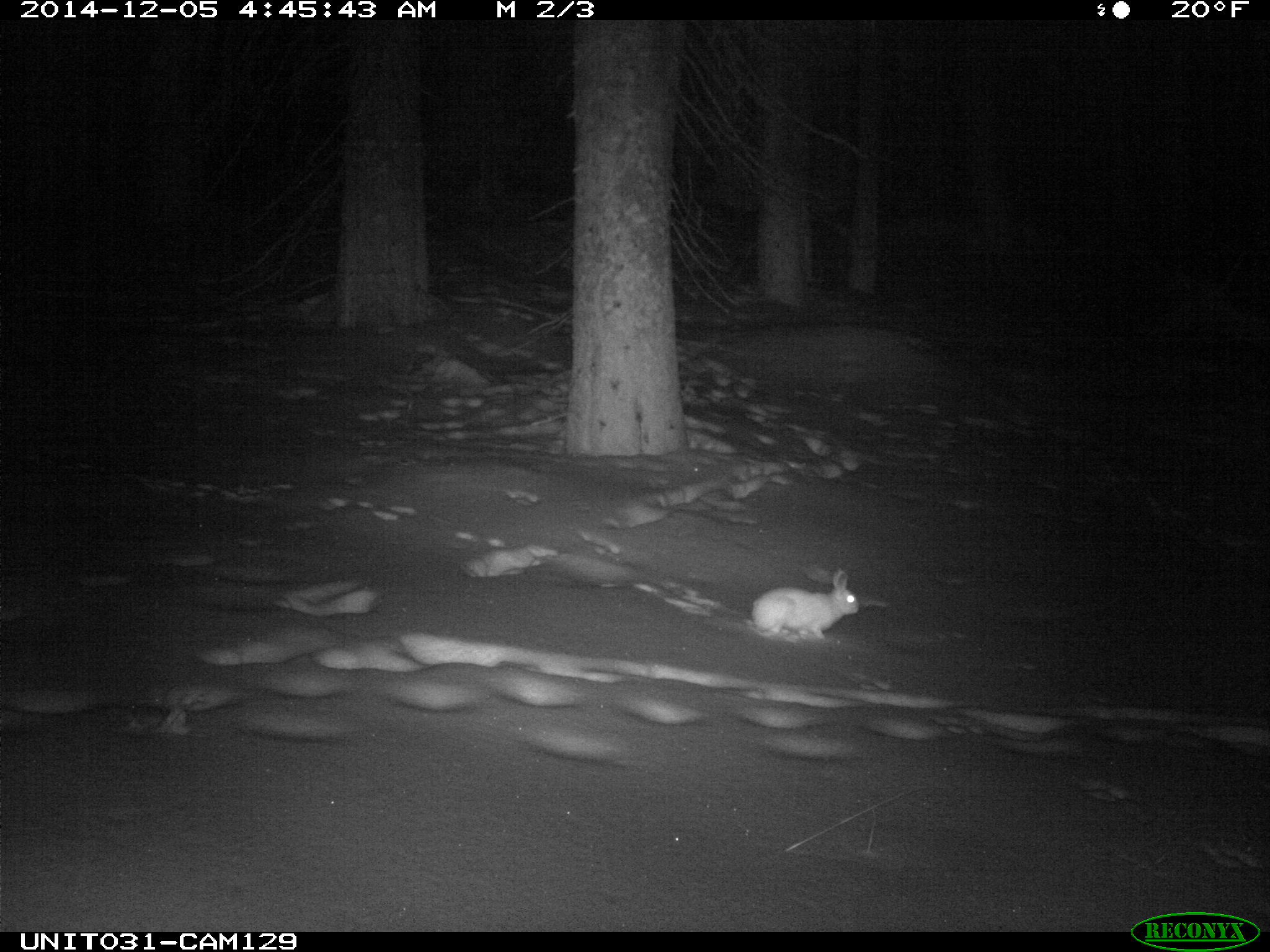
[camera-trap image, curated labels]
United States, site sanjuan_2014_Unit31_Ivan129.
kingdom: Animalia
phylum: Chordata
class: Mammalia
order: Lagomorpha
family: Leporidae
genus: Lepus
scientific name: Lepus americanus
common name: snowshoe hare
Lepus americanus (snowshoe hare).